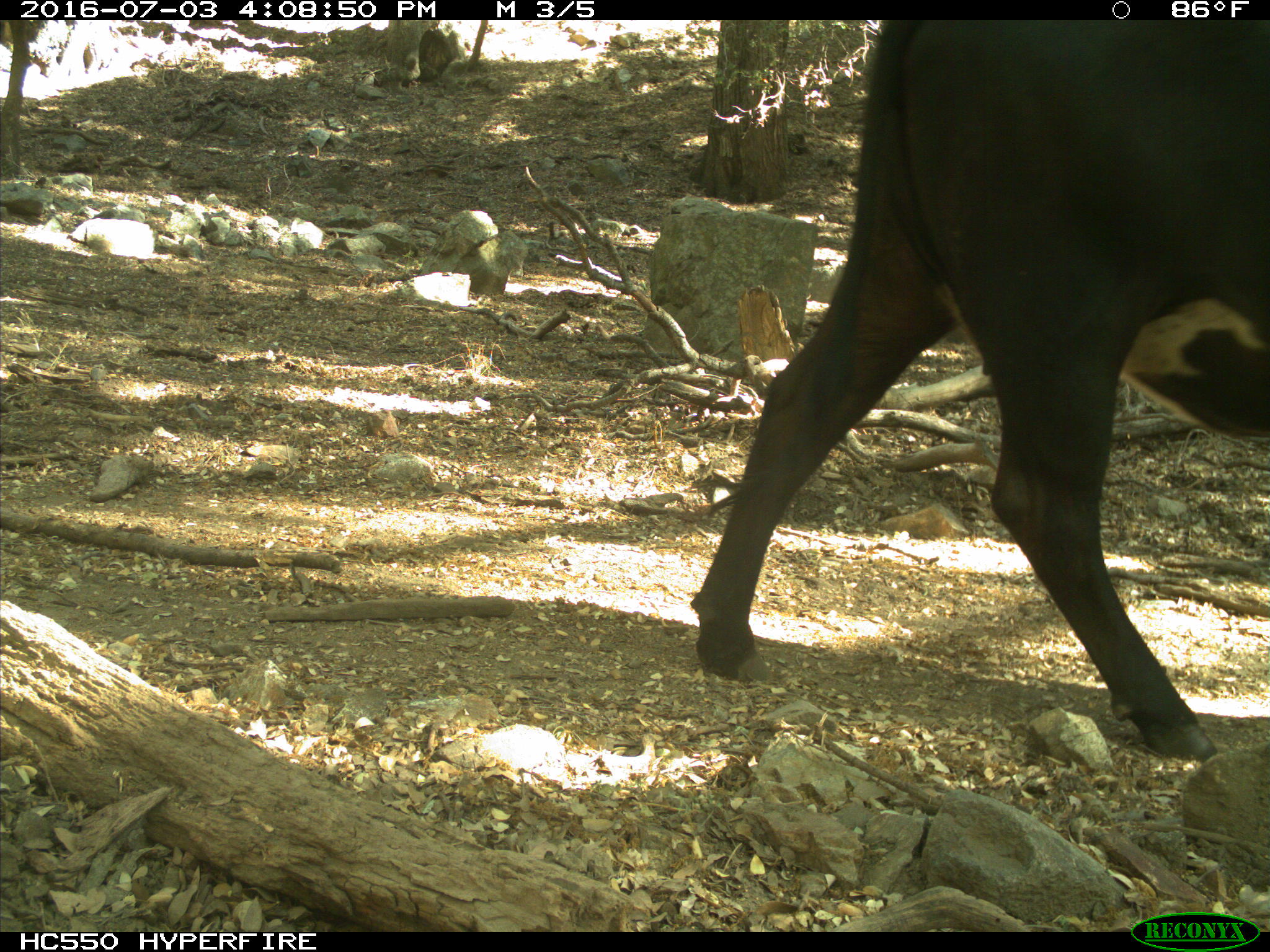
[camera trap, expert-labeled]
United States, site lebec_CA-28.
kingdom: Animalia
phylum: Chordata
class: Mammalia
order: Artiodactyla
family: Bovidae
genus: Bos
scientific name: Bos taurus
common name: domestic cow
Bos taurus (domestic cow).